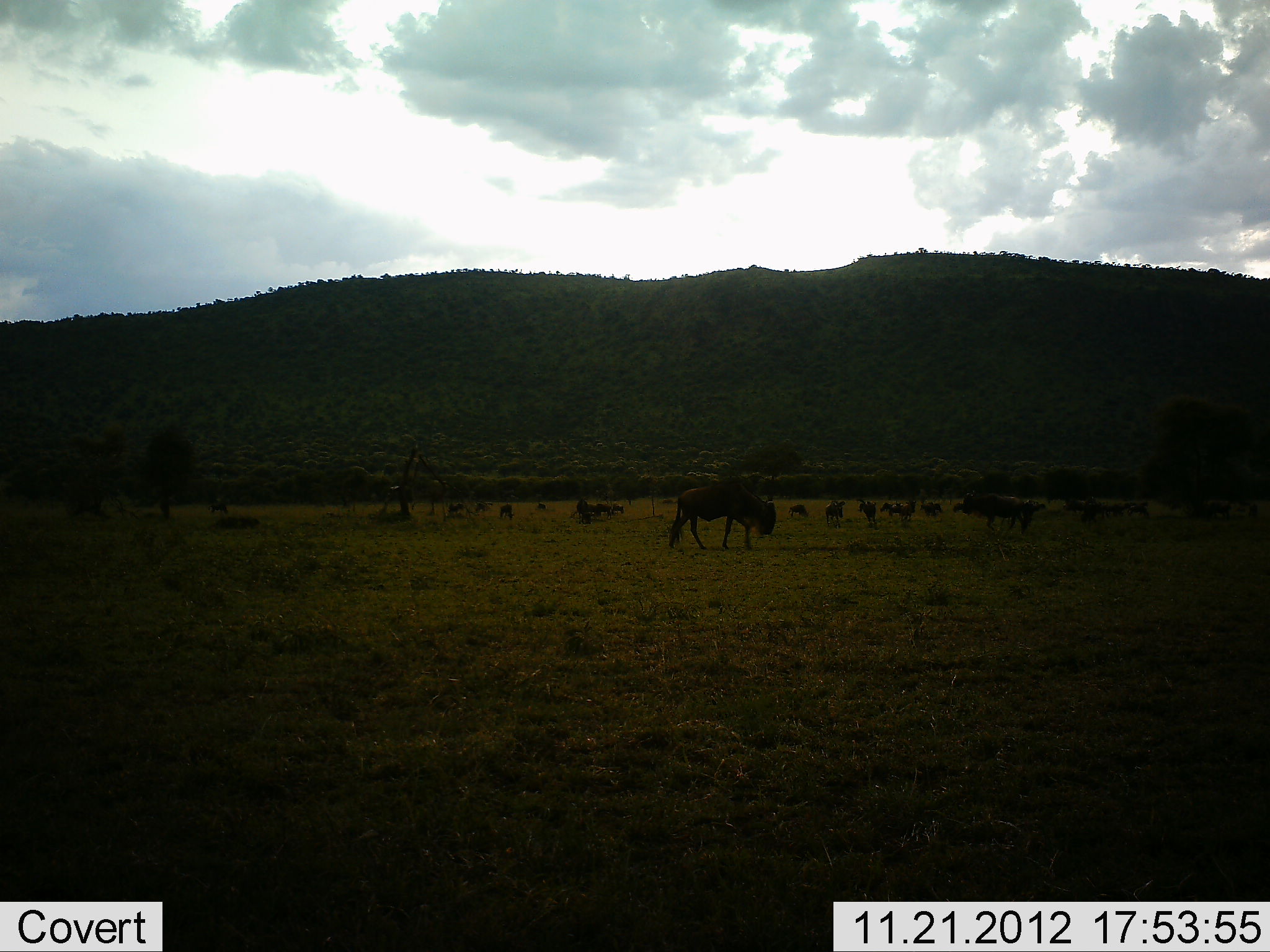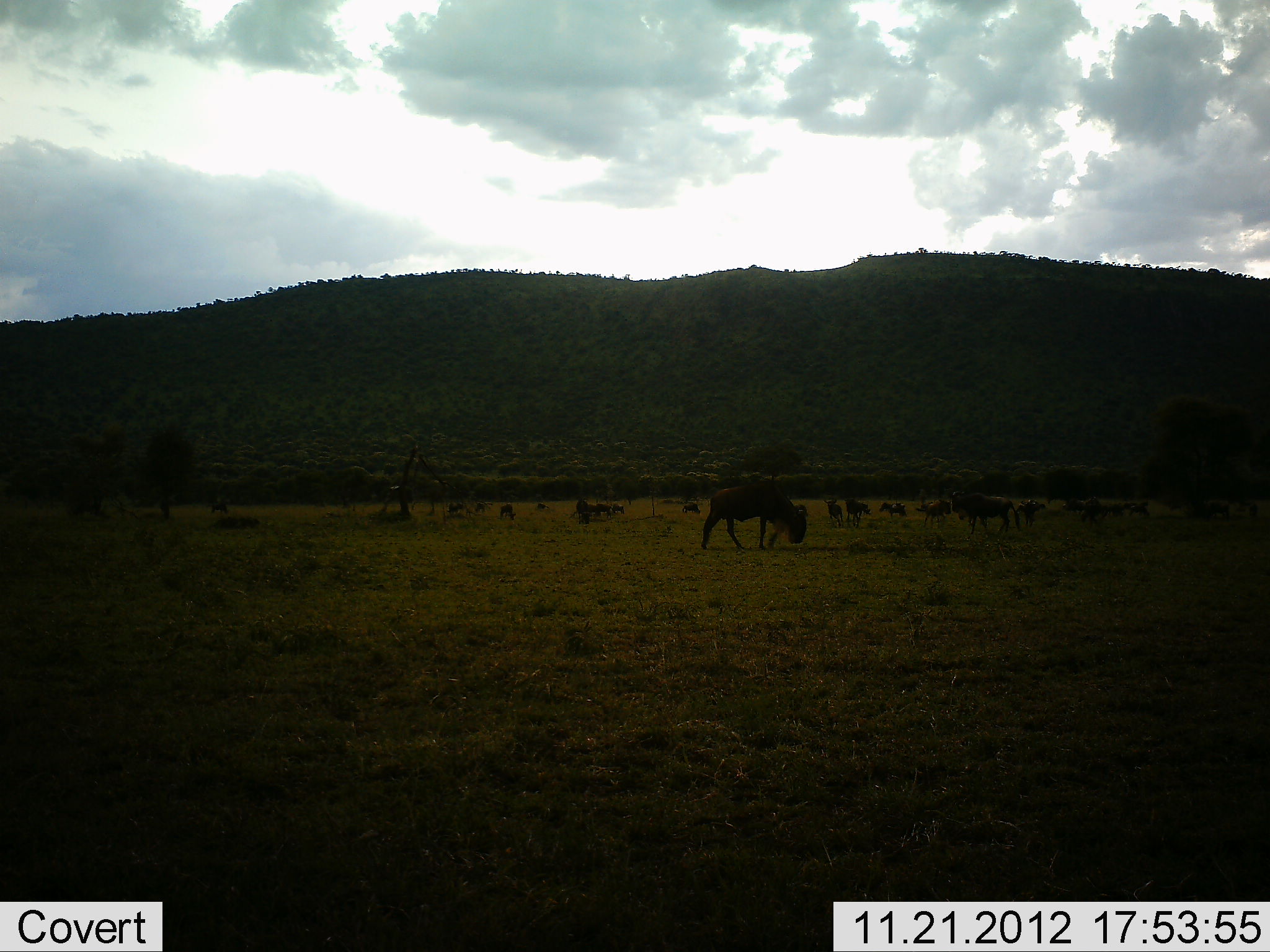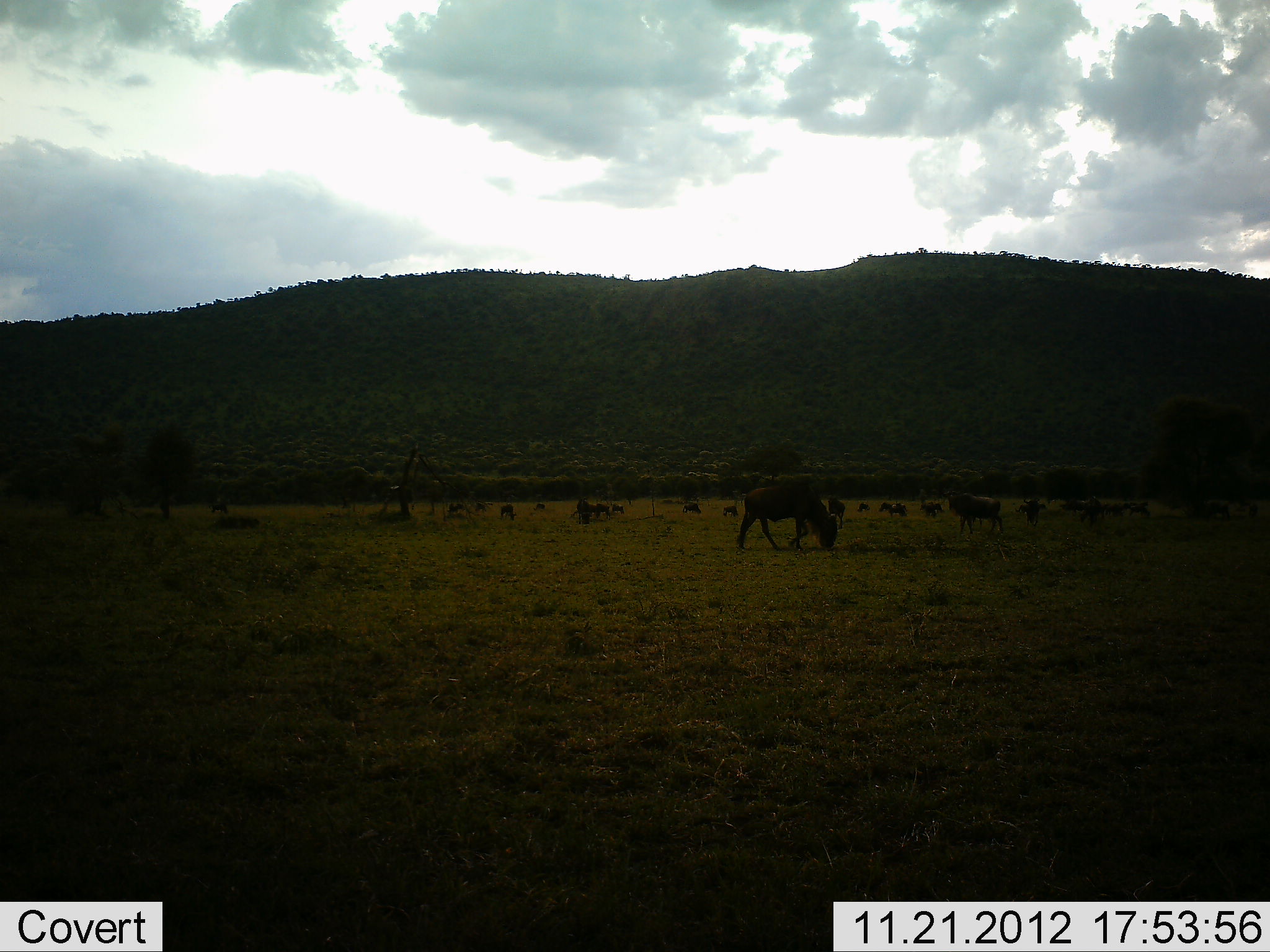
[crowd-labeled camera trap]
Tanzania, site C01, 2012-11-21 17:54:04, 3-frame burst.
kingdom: Animalia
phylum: Chordata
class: Mammalia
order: Artiodactyla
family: Bovidae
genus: Connochaetes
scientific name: Connochaetes taurinus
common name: blue wildebeest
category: wildebeest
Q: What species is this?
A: Wildebeest (blue wildebeest) (Connochaetes taurinus).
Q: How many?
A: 11-50.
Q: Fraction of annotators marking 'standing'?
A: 52%.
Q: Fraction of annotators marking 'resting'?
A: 19%.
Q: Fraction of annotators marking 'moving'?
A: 57%.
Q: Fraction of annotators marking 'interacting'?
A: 5%.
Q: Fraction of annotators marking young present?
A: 0%.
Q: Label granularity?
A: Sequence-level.